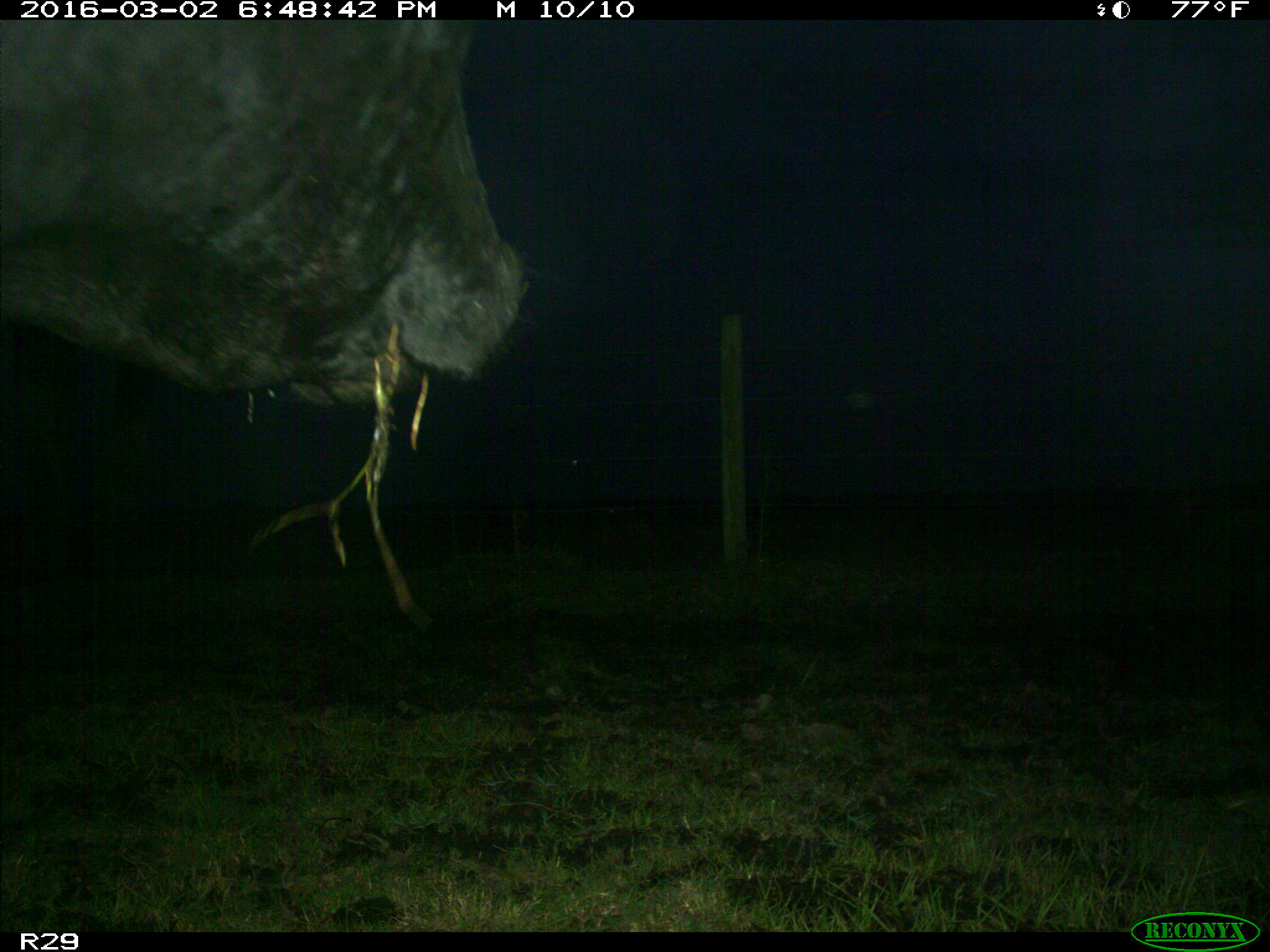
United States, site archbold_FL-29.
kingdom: Animalia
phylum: Chordata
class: Mammalia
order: Artiodactyla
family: Bovidae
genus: Bos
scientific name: Bos taurus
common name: domestic cow